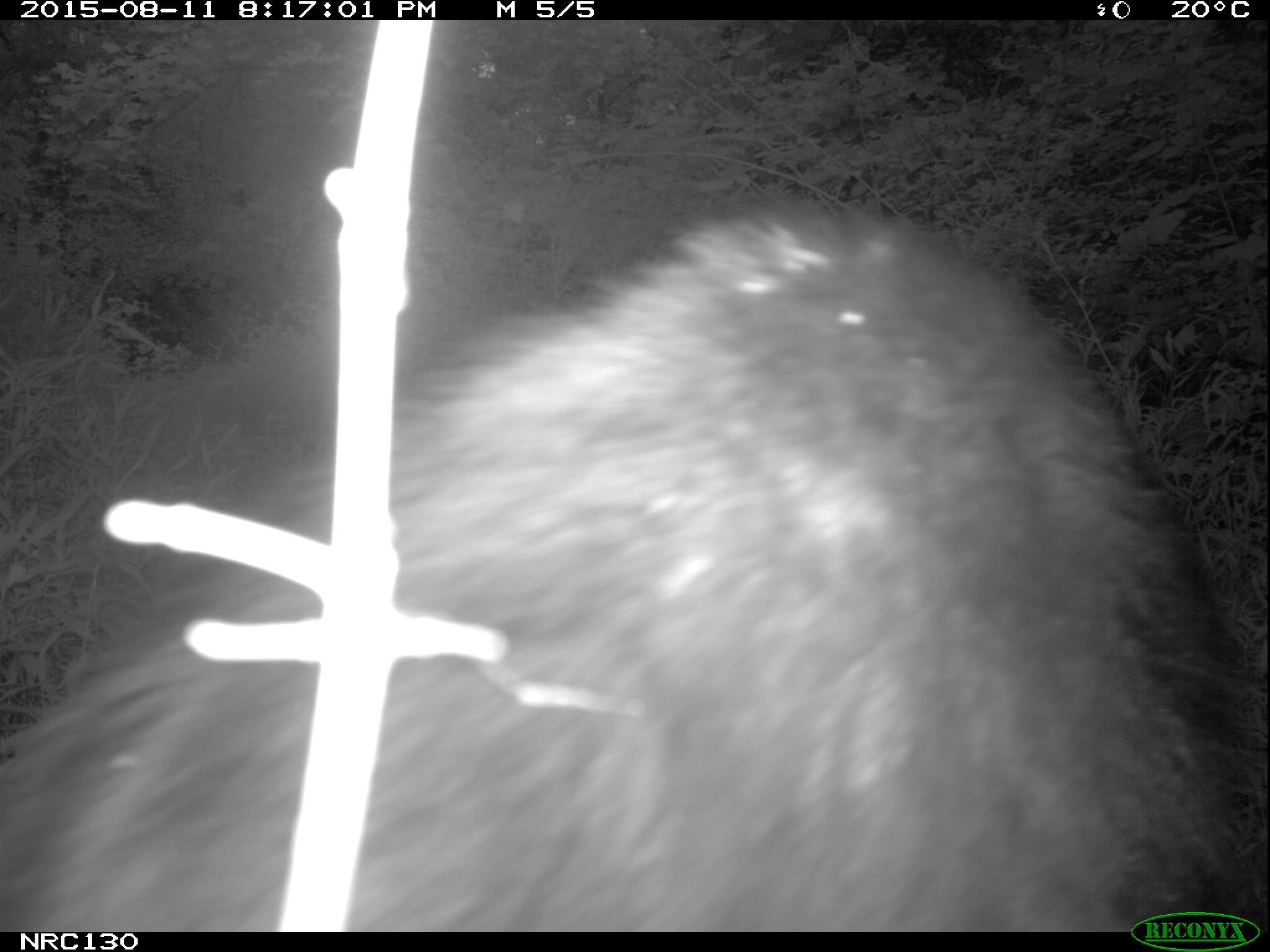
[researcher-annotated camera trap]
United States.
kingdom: Animalia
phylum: Chordata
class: Mammalia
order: Carnivora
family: Ursidae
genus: Ursus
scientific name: Ursus americanus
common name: american black bear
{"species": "American Black Bear (Ursus americanus)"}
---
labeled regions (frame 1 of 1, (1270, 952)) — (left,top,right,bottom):
American Black Bear: (2,146,1247,922)